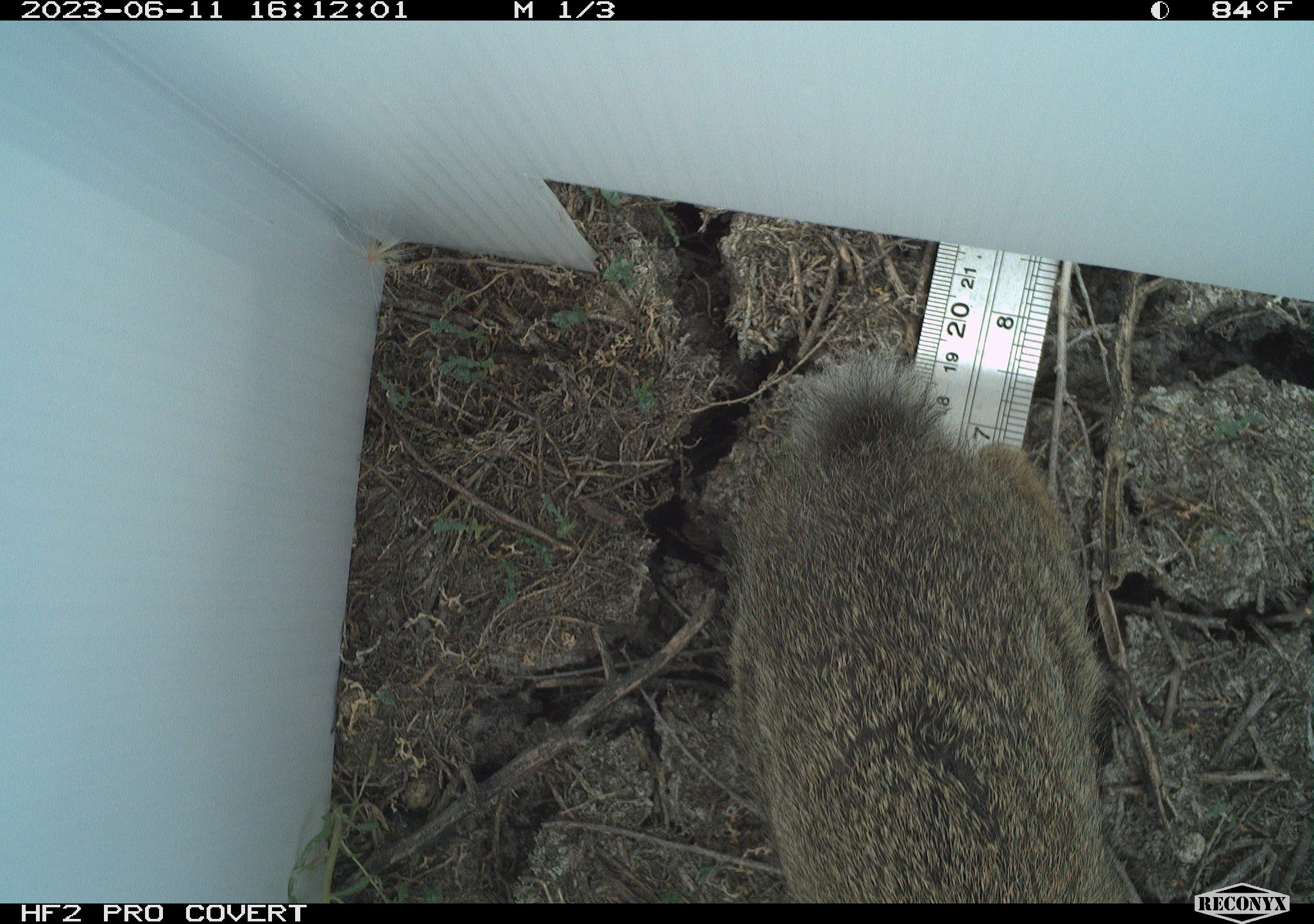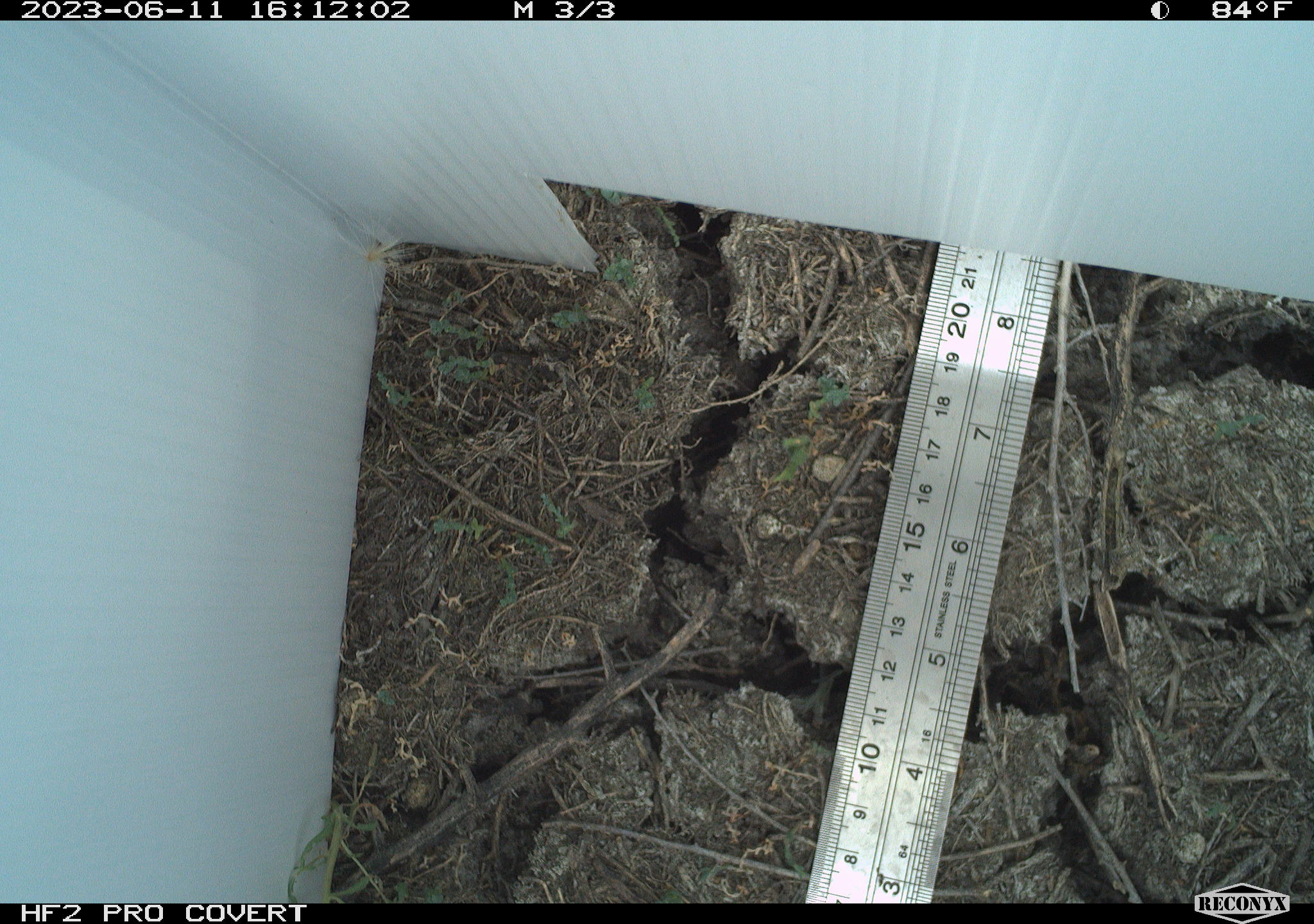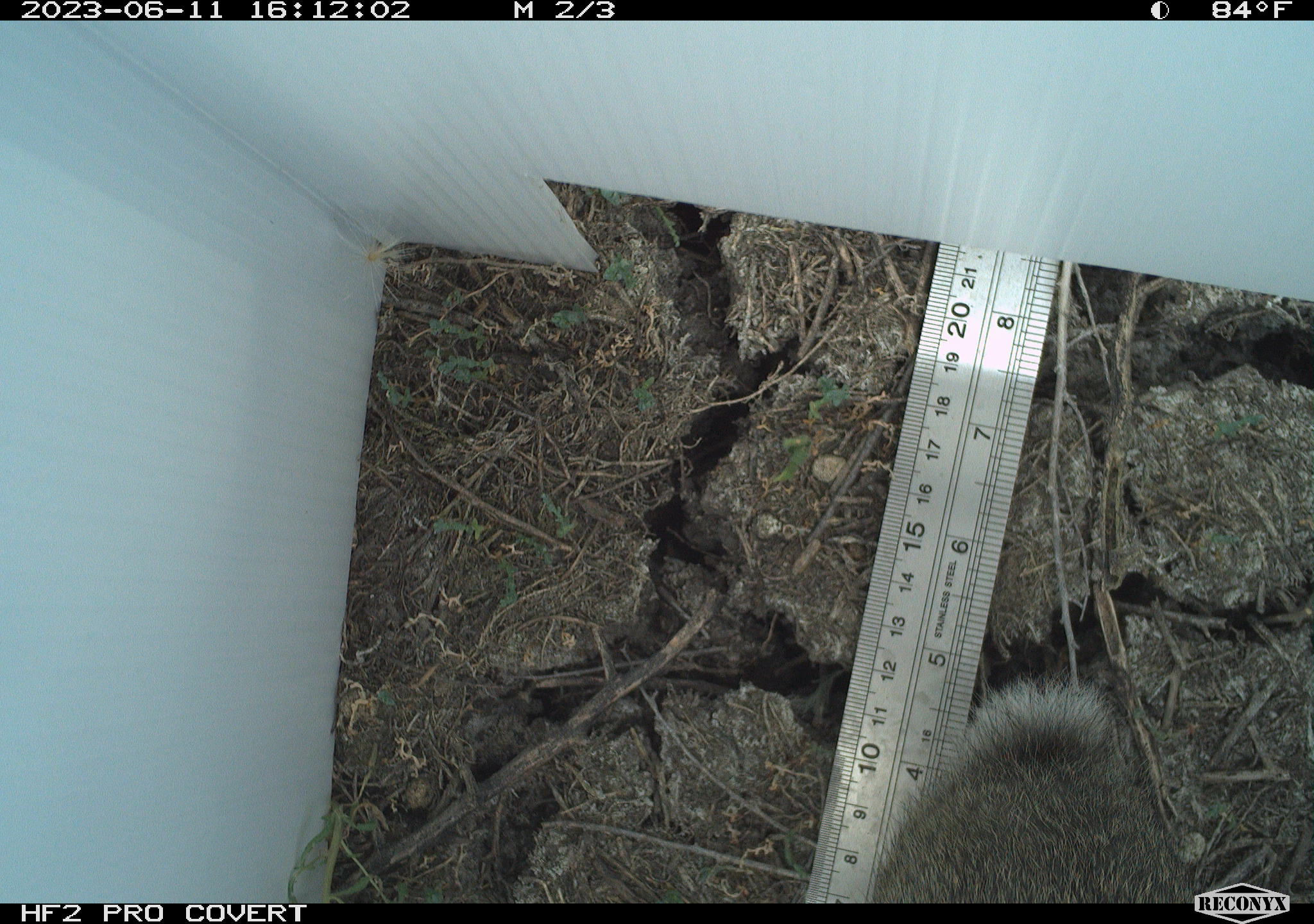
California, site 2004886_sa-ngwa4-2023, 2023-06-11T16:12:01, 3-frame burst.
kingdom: Animalia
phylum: Chordata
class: Mammalia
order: Lagomorpha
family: Leporidae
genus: Sylvilagus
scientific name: Sylvilagus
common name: cottontail rabbits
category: sylvilagus species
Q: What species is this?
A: Sylvilagus species (cottontail rabbits) (Sylvilagus).